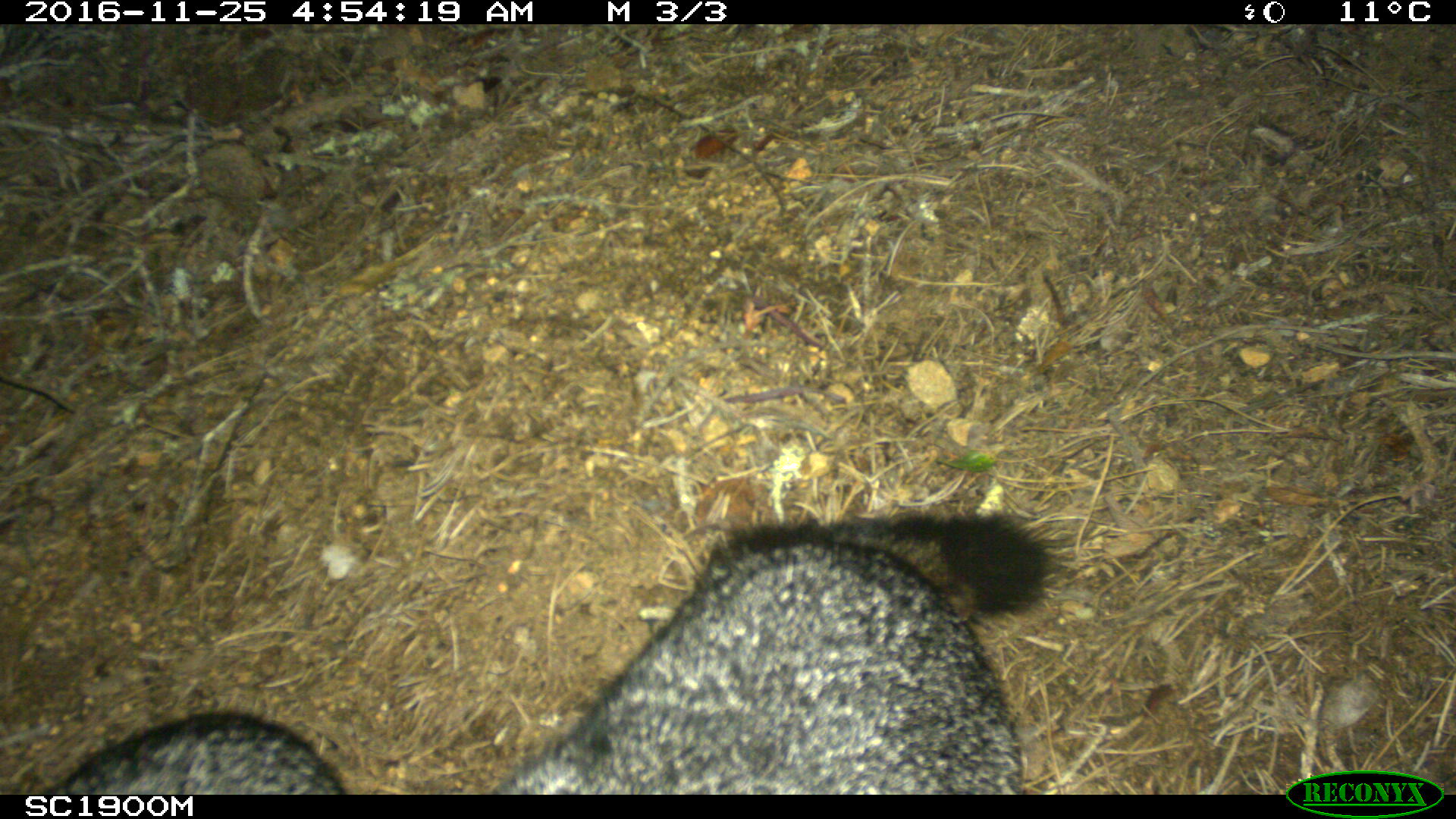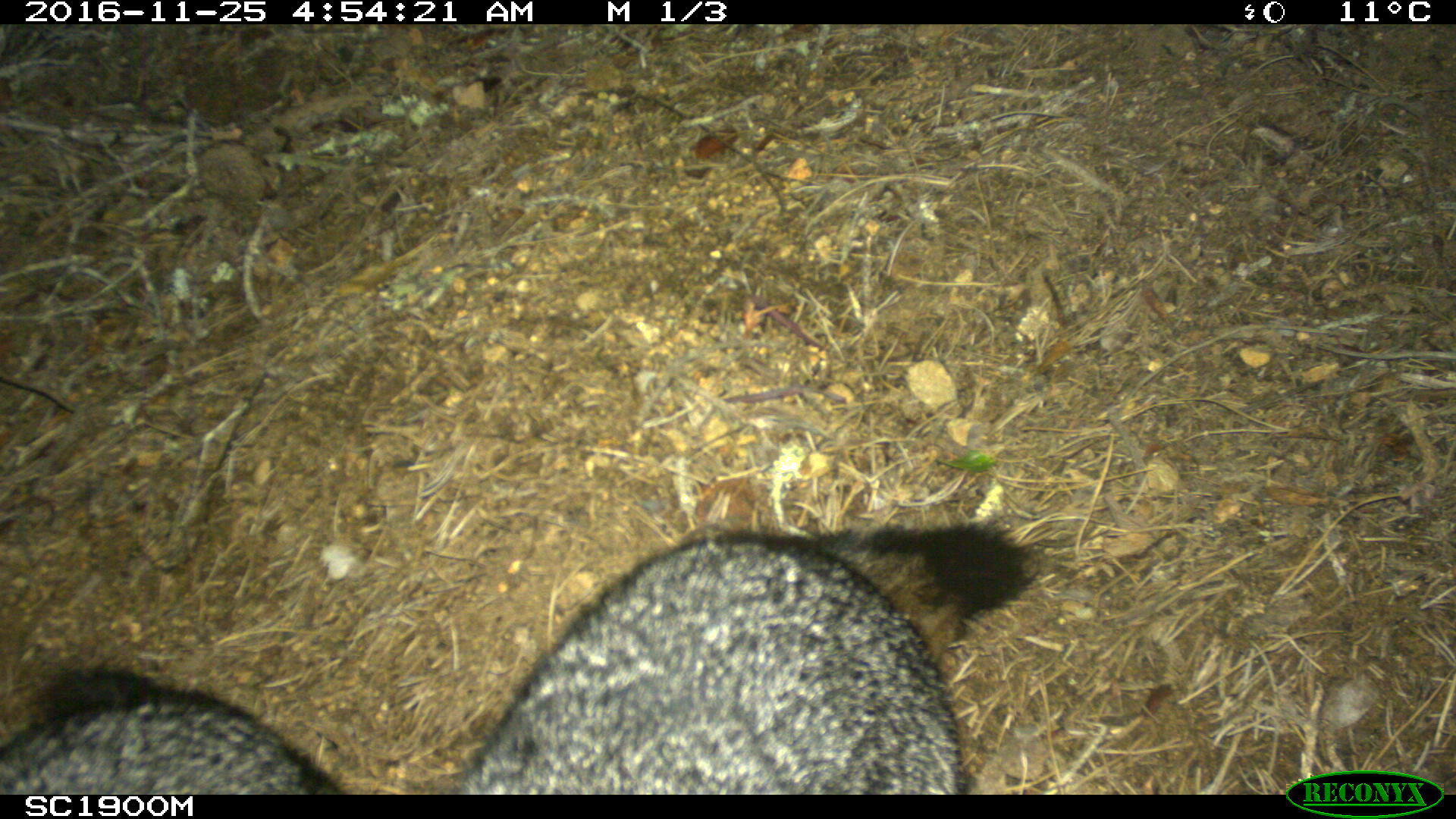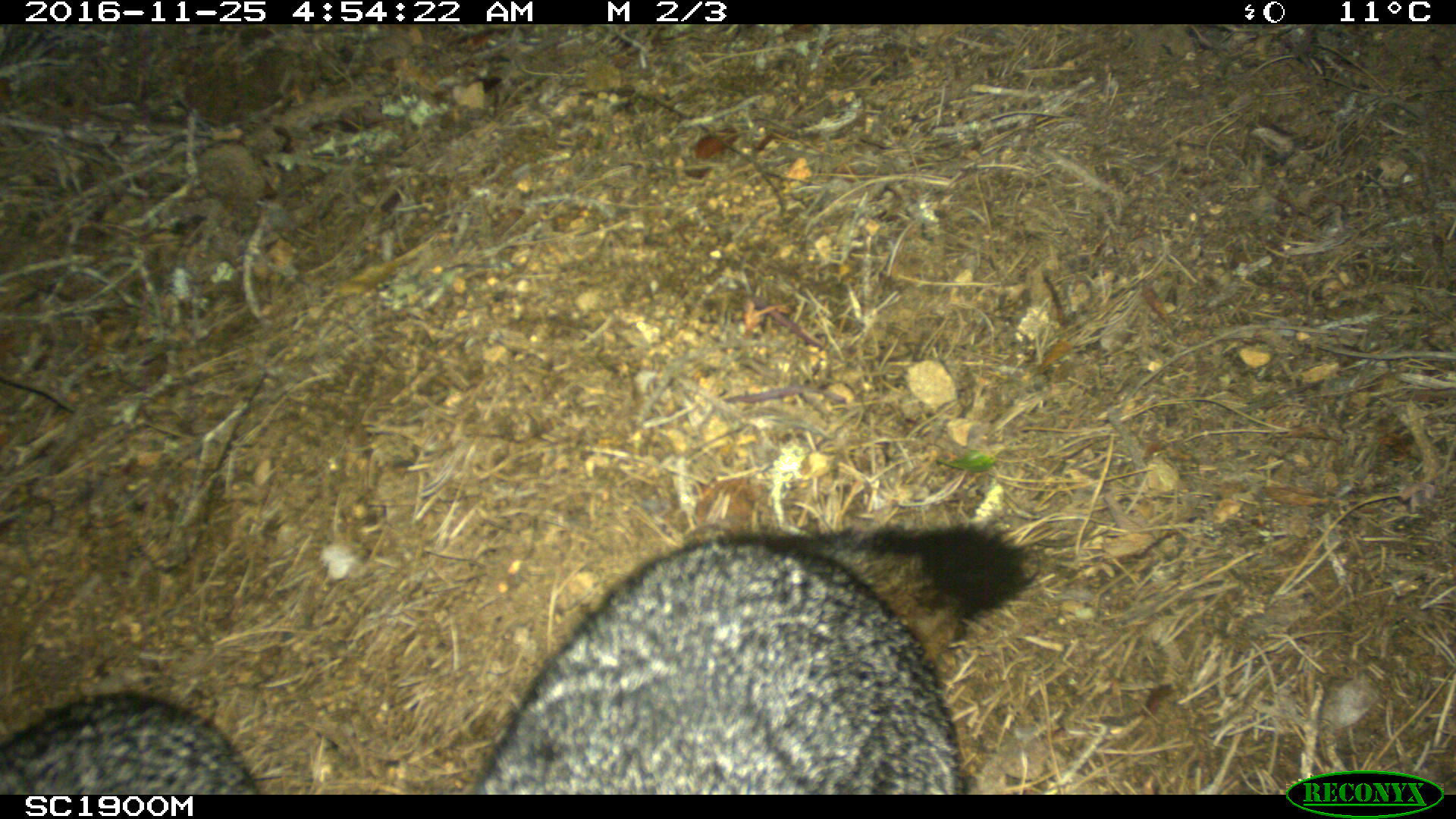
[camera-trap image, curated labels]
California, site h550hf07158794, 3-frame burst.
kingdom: Animalia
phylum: Chordata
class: Mammalia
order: Carnivora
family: Canidae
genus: Urocyon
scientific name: Urocyon littoralis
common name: island fox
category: fox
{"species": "fox (island fox) (Urocyon littoralis)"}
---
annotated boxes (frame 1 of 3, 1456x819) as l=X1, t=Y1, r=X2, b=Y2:
fox: l=491, t=510, r=1060, b=795; l=42, t=711, r=348, b=793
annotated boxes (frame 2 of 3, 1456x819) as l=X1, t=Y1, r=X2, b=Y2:
fox: l=453, t=518, r=1036, b=795; l=0, t=670, r=347, b=795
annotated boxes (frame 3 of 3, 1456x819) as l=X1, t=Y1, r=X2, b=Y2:
fox: l=476, t=518, r=1036, b=795; l=0, t=690, r=258, b=795